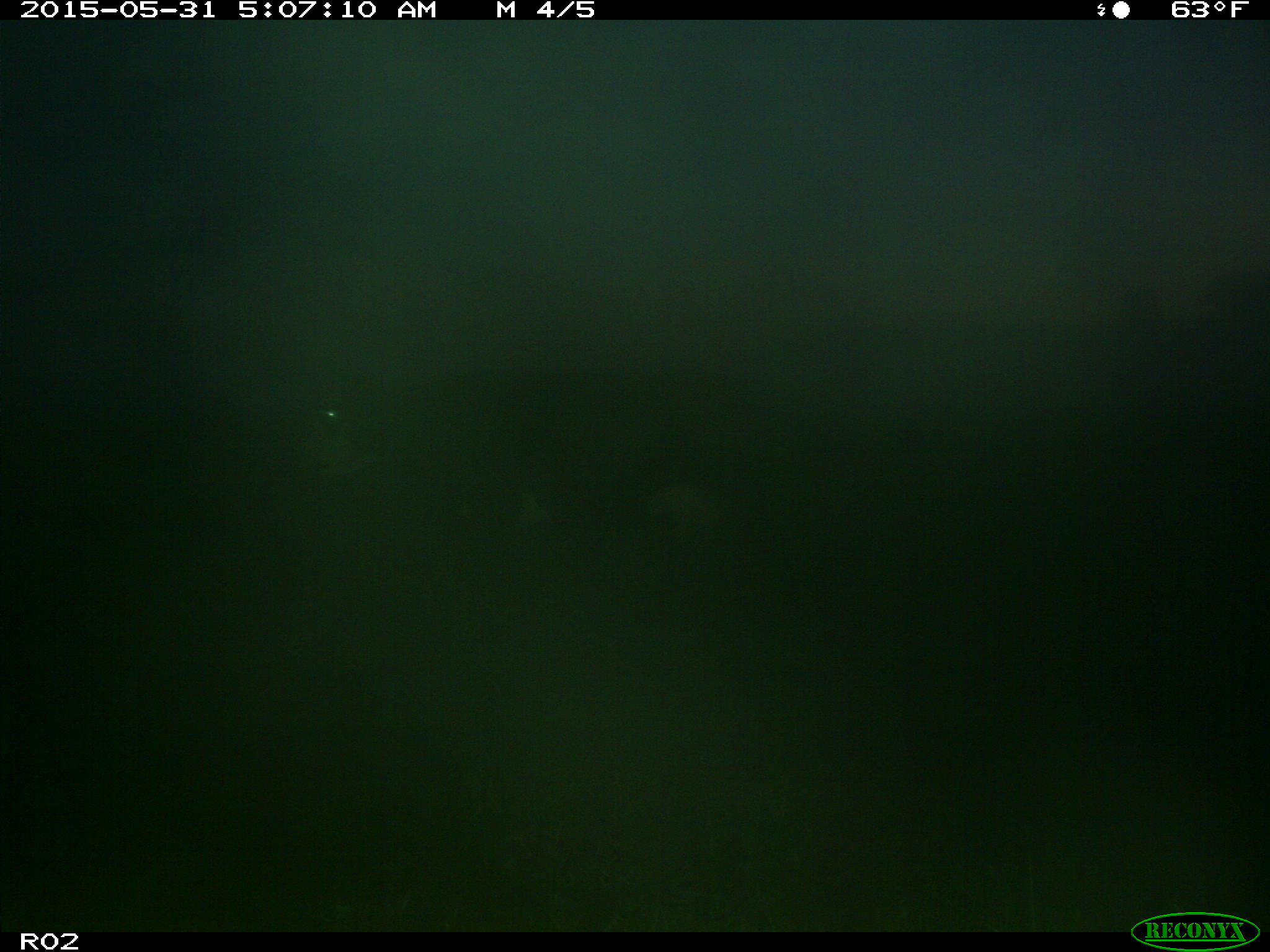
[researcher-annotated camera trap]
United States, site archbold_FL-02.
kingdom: Animalia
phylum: Chordata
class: Mammalia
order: Artiodactyla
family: Bovidae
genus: Bos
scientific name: Bos taurus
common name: domestic cow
Bos taurus (domestic cow).